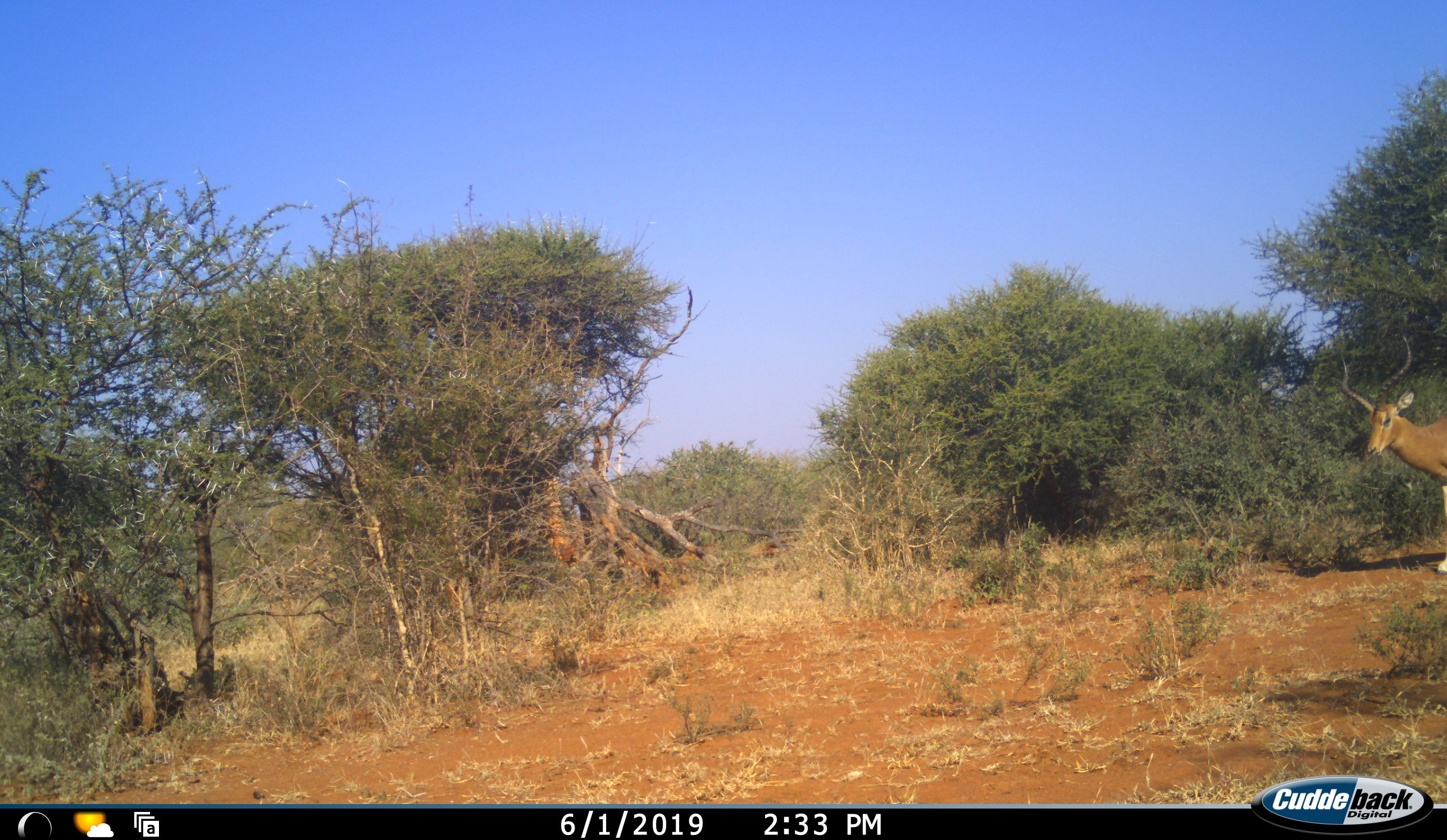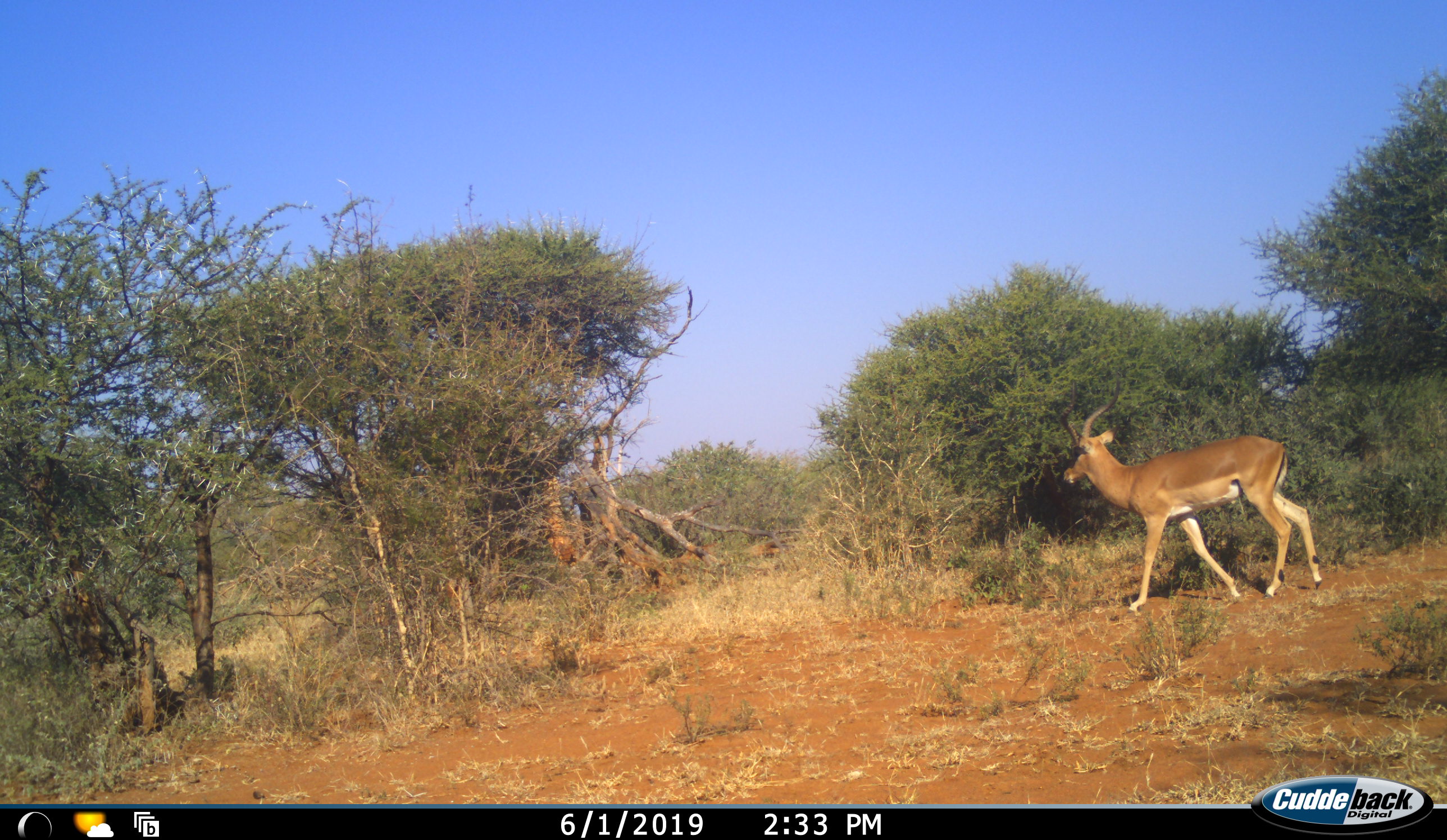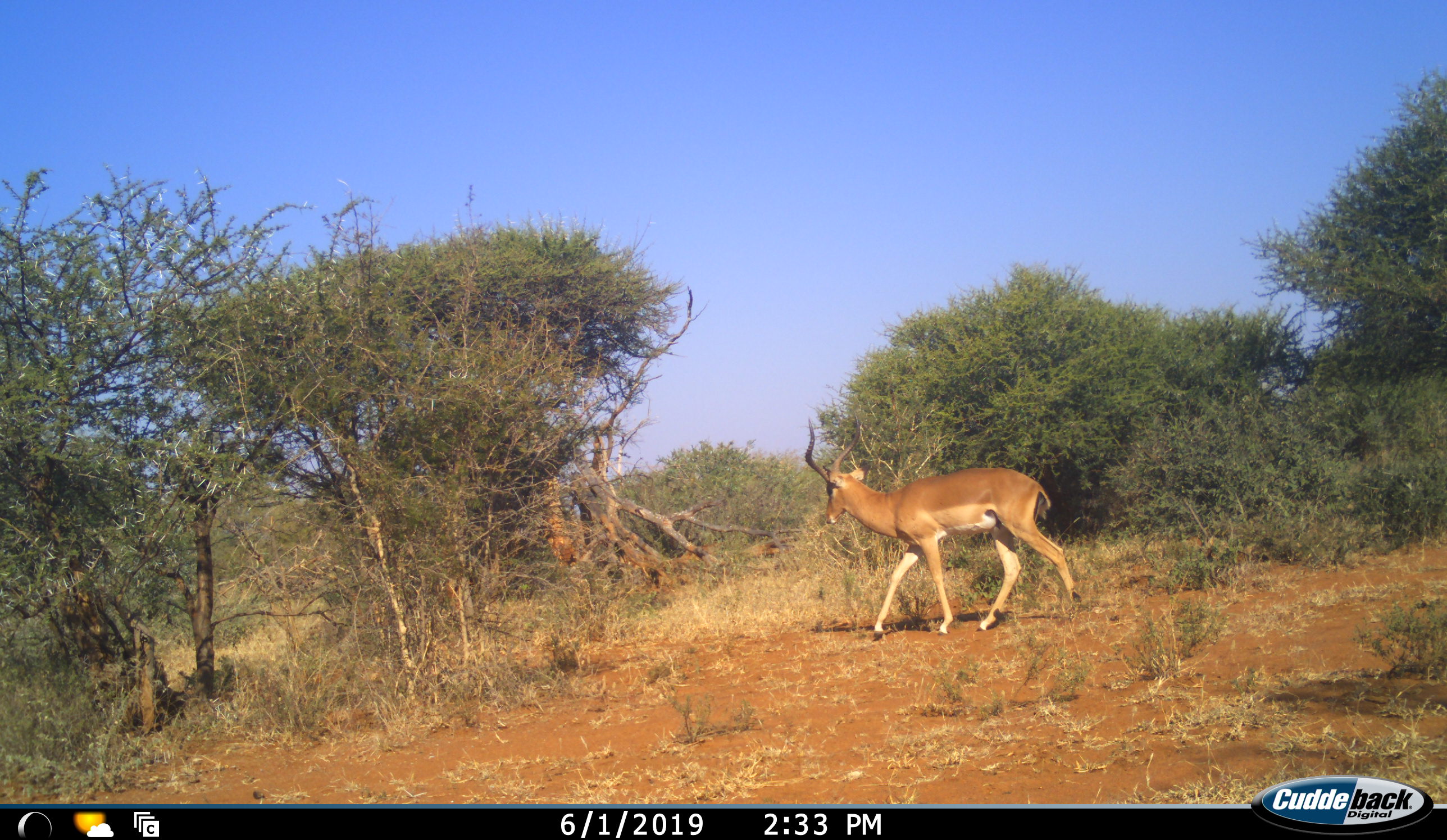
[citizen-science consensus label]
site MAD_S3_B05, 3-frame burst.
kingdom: Animalia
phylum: Chordata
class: Mammalia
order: Artiodactyla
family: Bovidae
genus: Aepyceros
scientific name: Aepyceros melampus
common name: impala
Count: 1.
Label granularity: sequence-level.